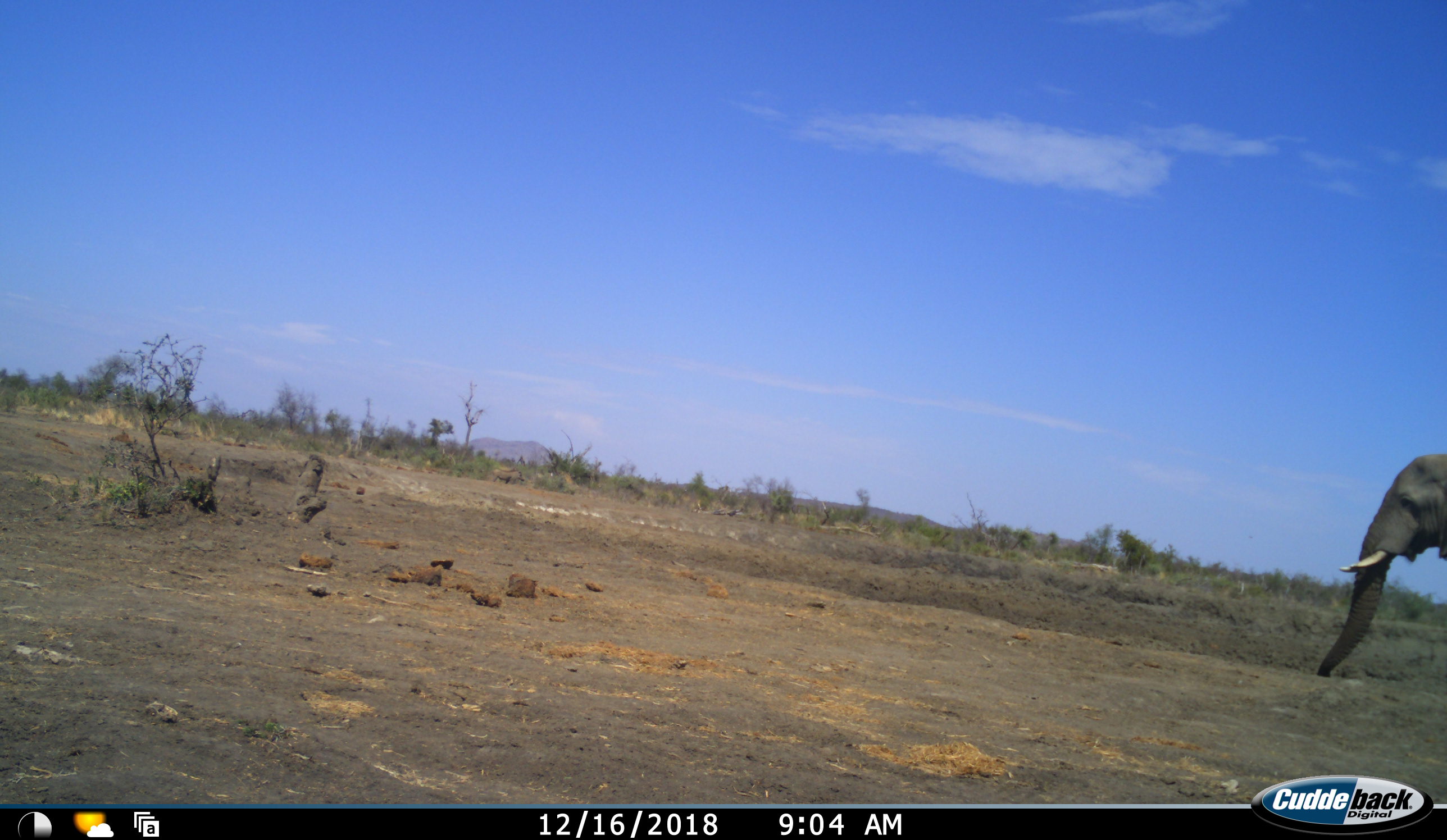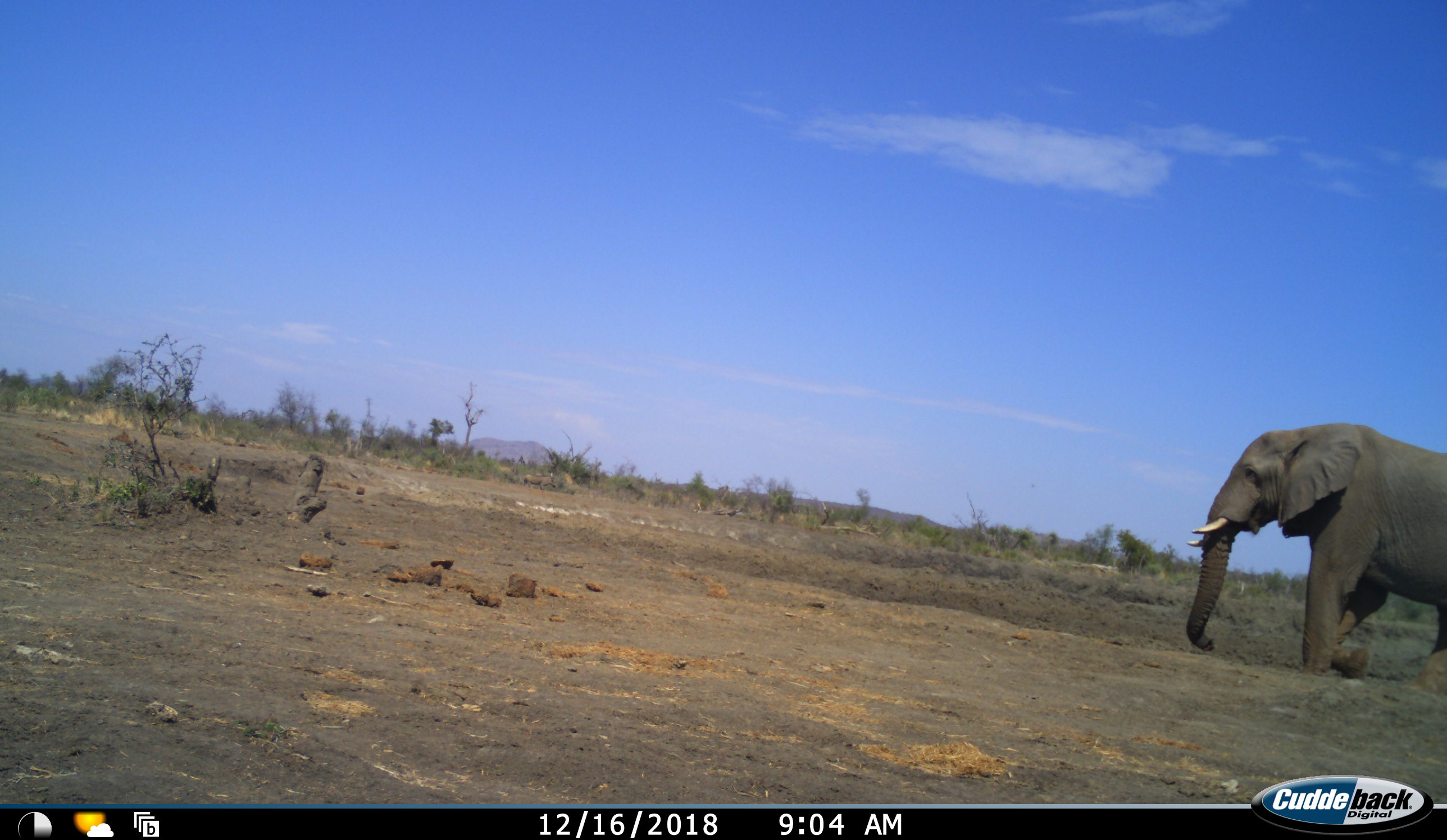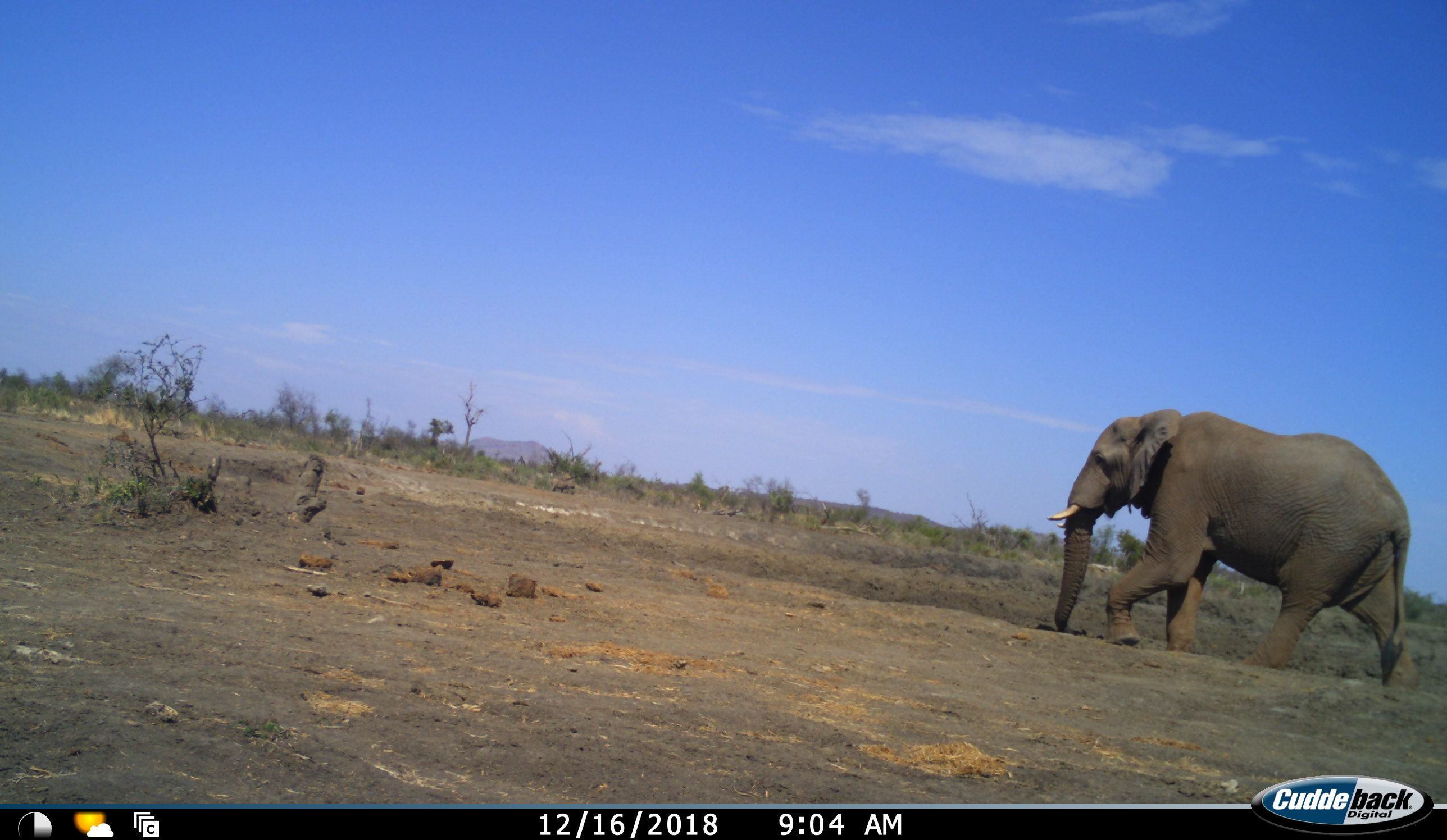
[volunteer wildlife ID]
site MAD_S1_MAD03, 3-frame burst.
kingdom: Animalia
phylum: Chordata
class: Mammalia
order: Proboscidea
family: Elephantidae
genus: Loxodonta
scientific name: Loxodonta africana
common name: african bush elephant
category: elephant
Elephant (african bush elephant) (Loxodonta africana), count 1. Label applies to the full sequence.